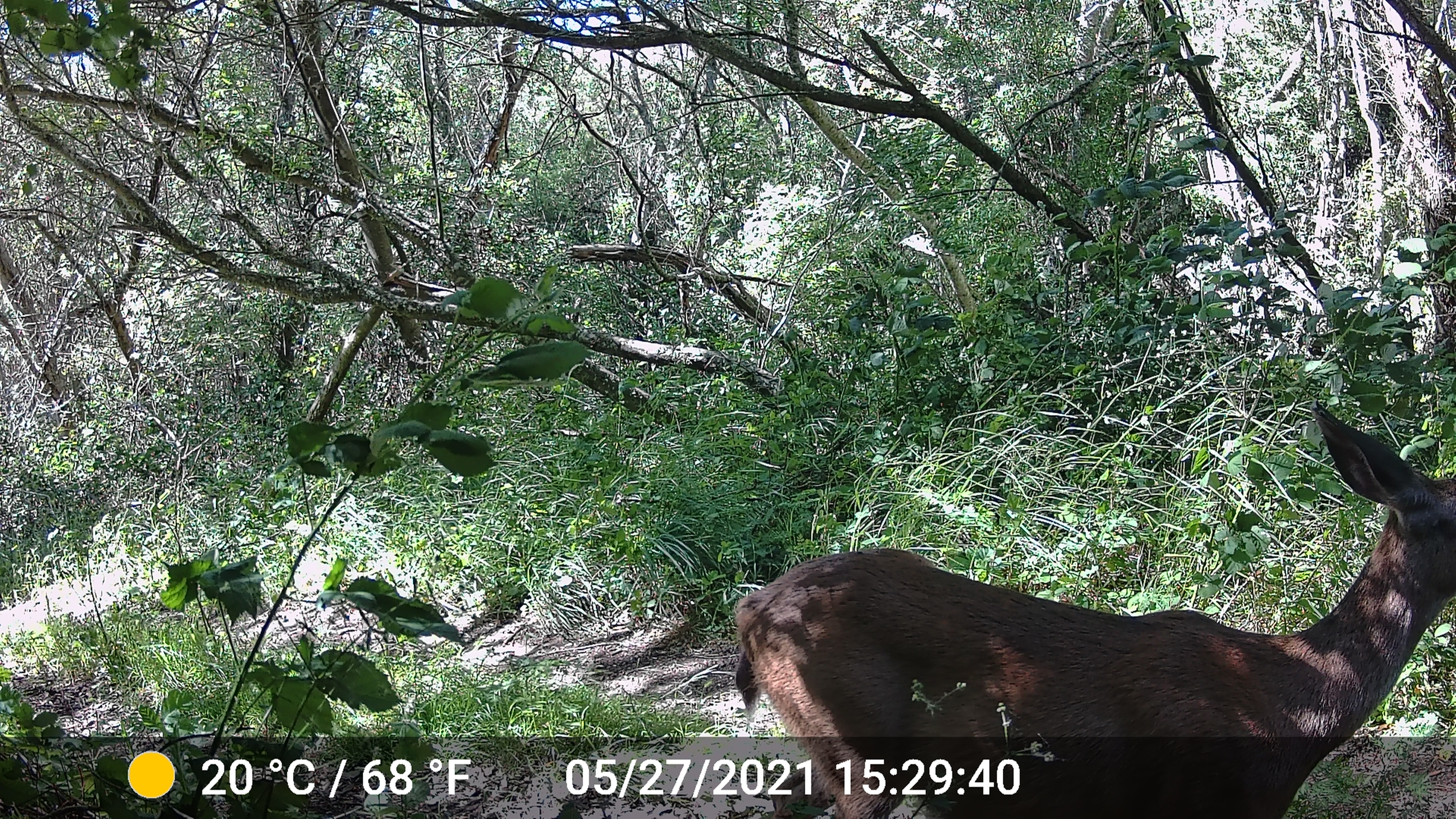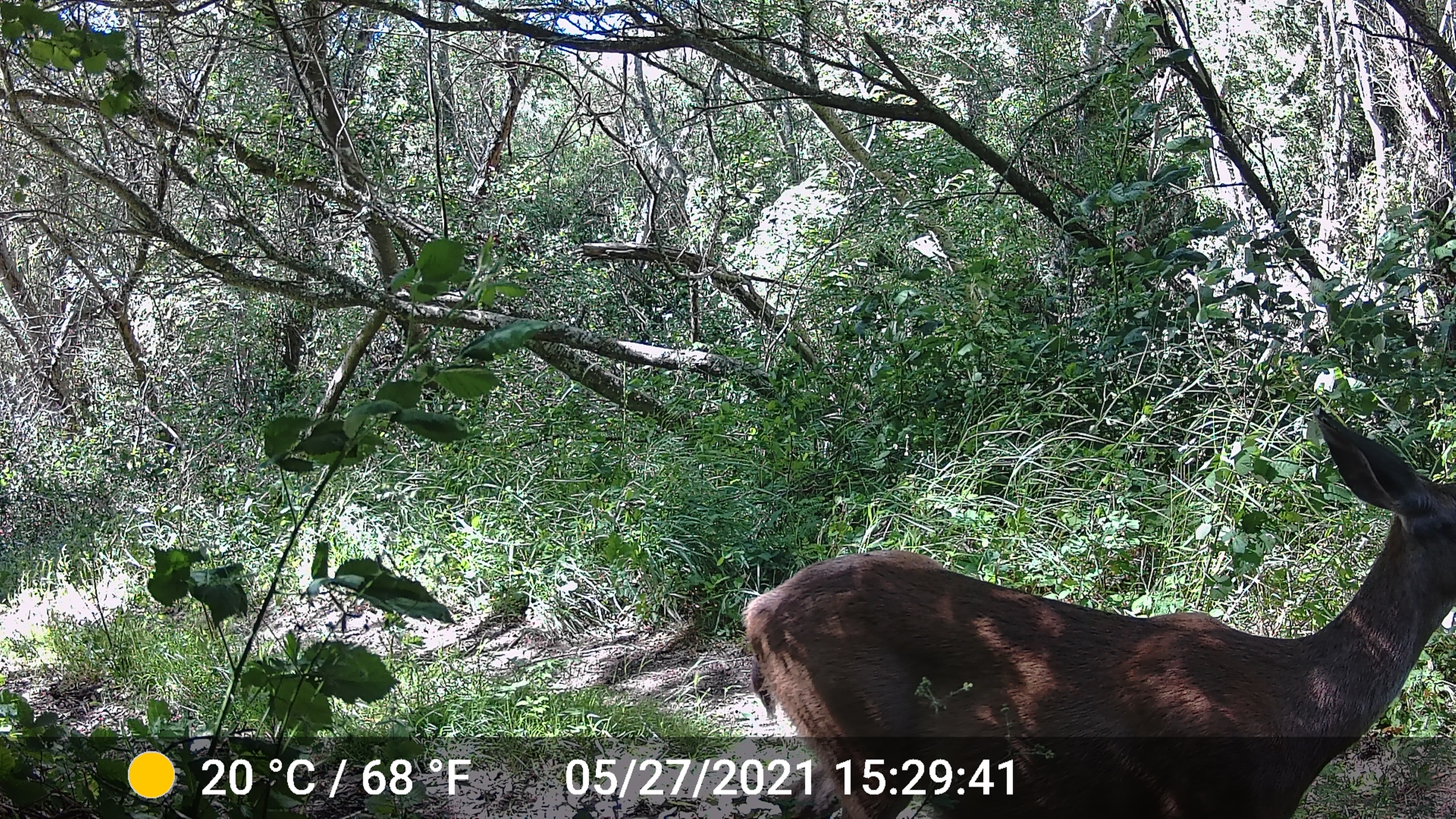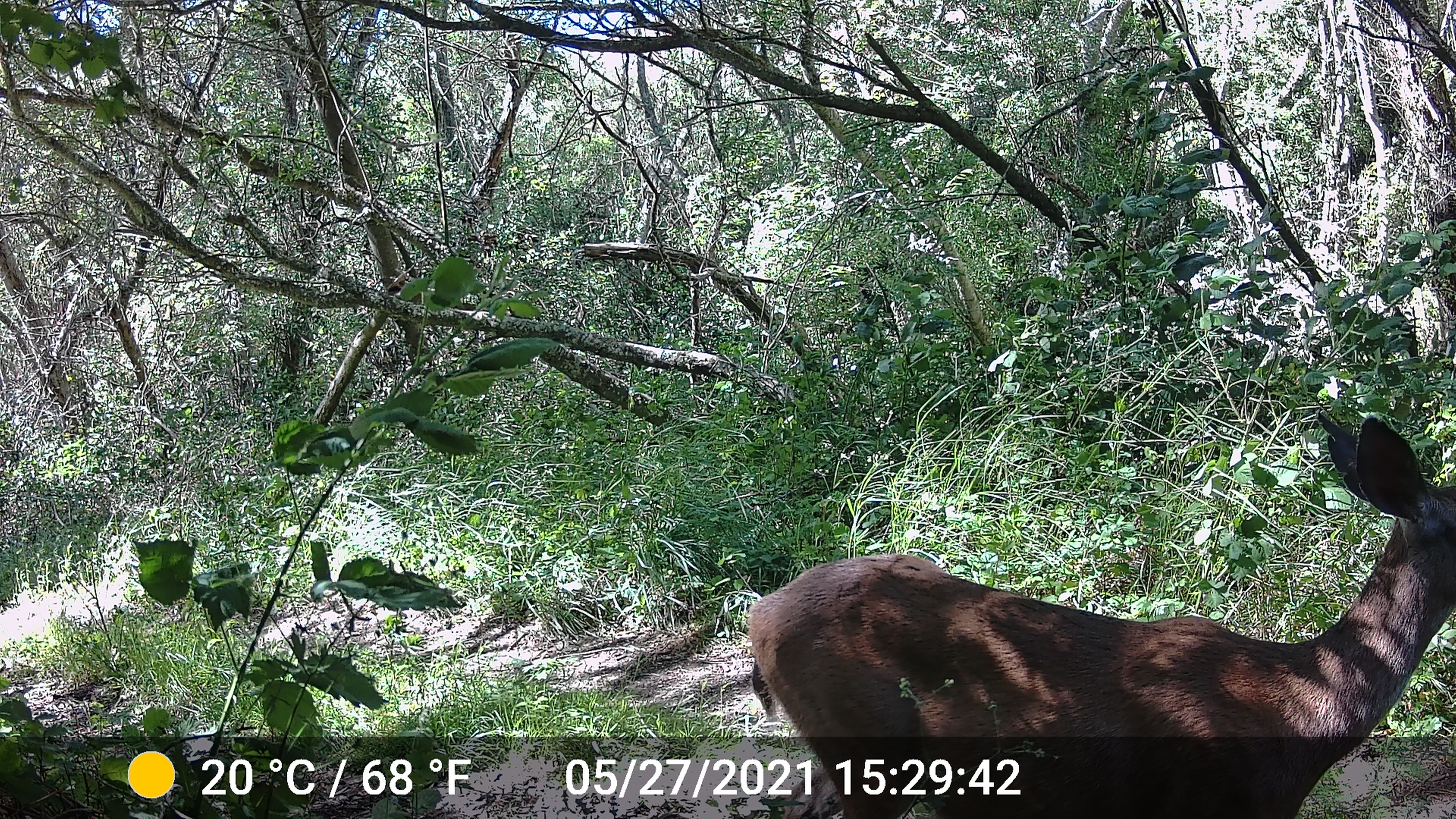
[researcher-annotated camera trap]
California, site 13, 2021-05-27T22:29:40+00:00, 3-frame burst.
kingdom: Animalia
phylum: Chordata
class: Mammalia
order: Artiodactyla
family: Cervidae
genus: Odocoileus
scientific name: Odocoileus hemionus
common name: mule deer